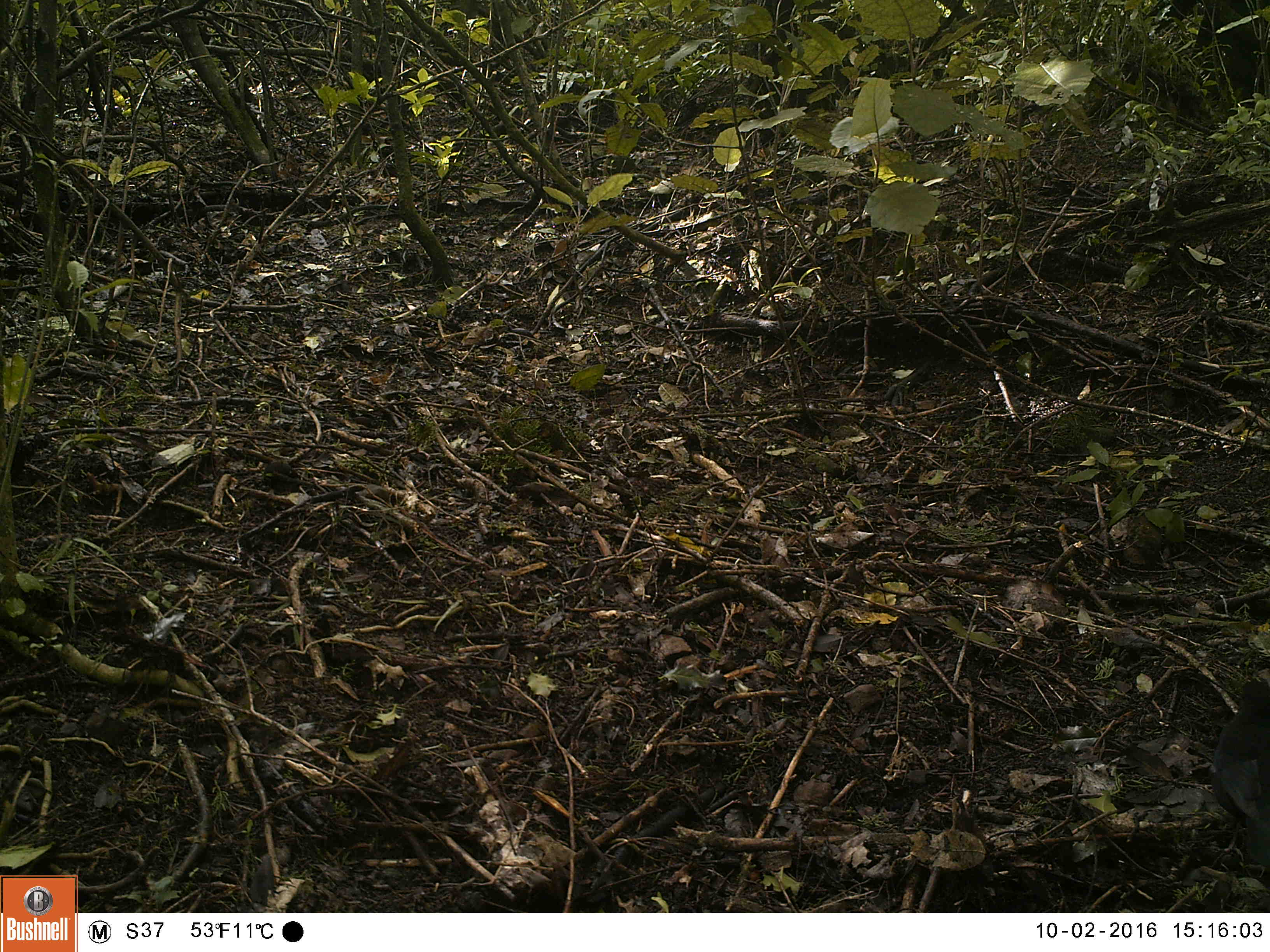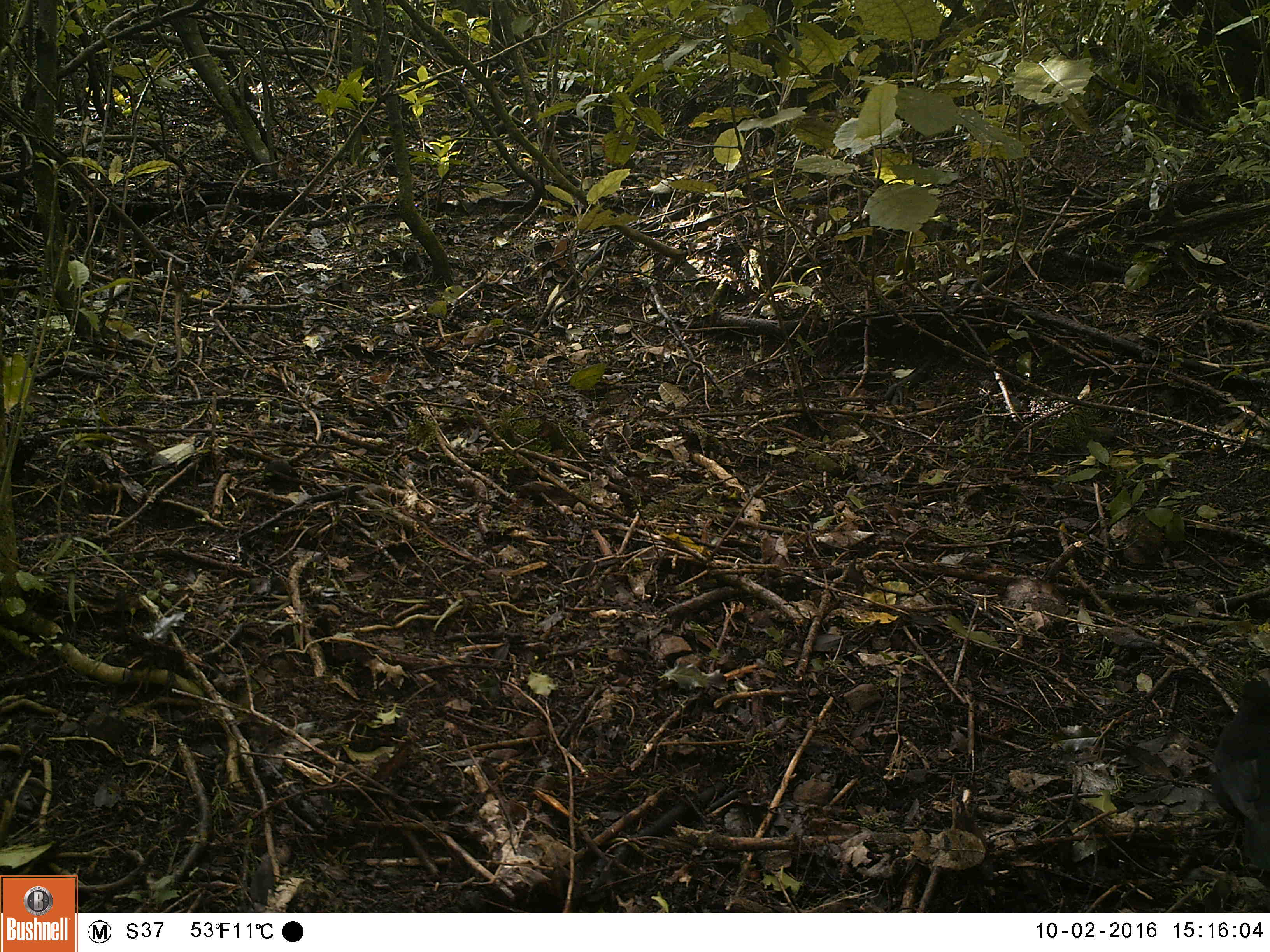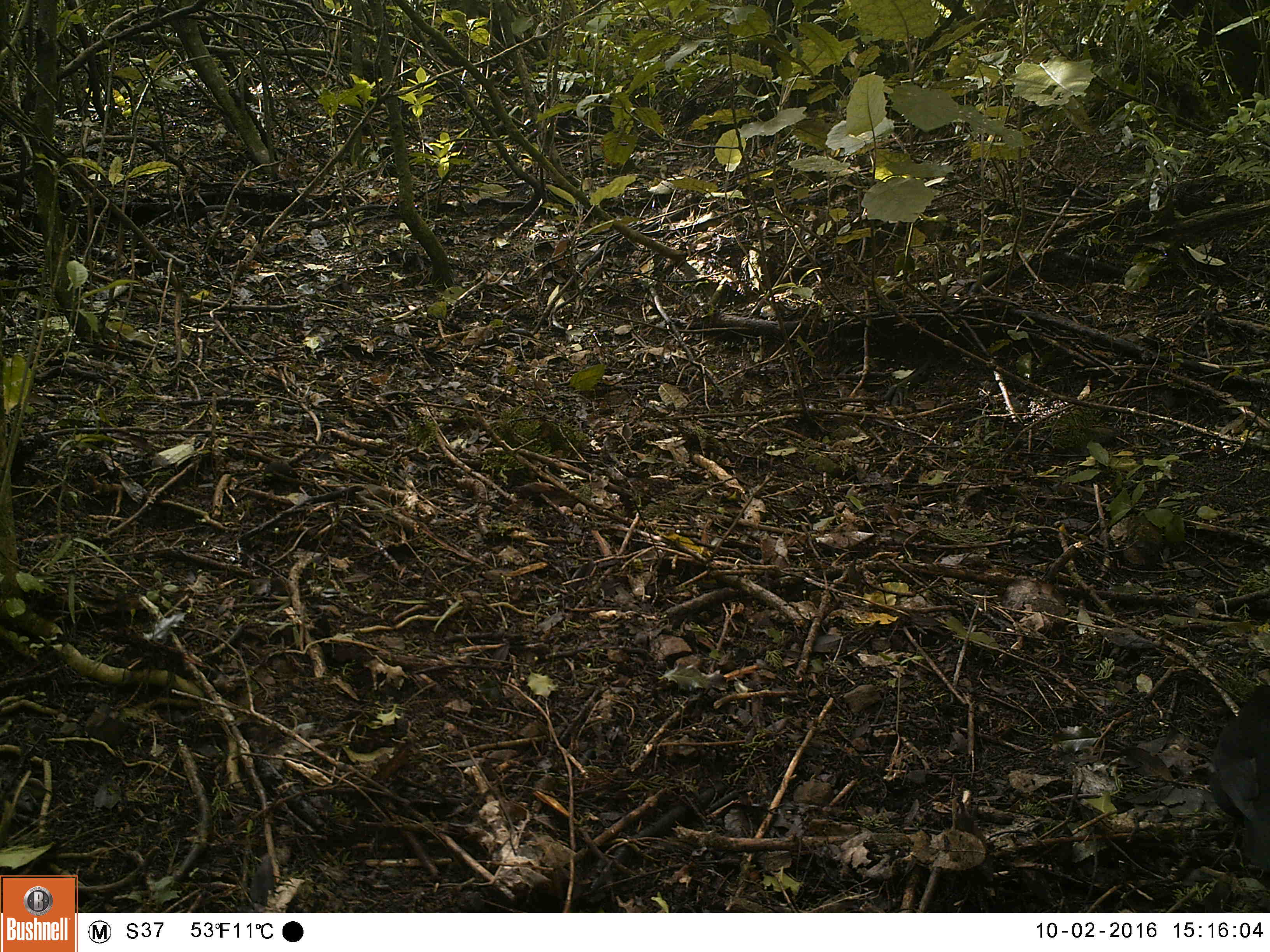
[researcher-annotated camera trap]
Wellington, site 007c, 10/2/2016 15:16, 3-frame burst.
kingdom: Animalia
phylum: Chordata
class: Aves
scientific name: Aves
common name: bird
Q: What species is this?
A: Bird (Aves).